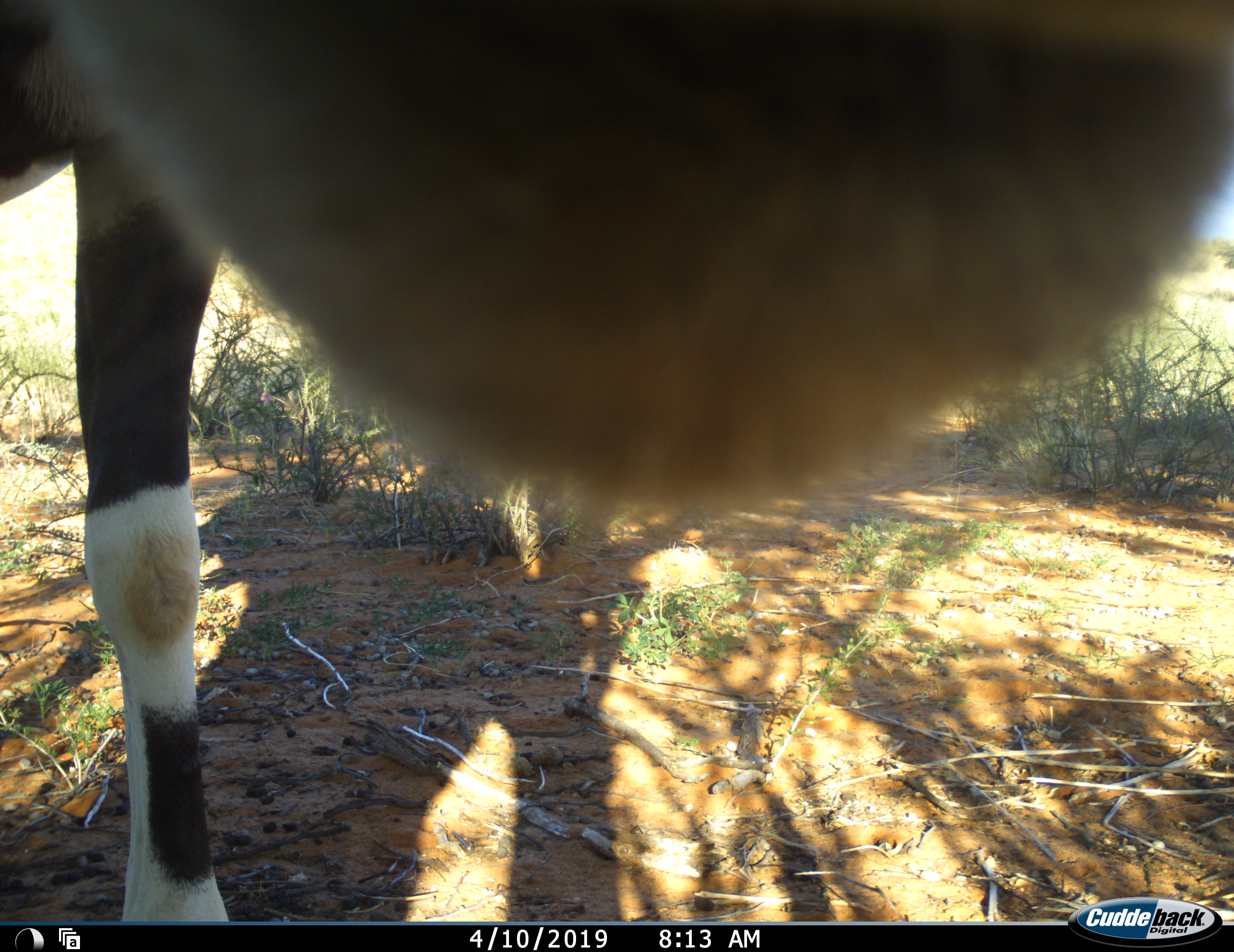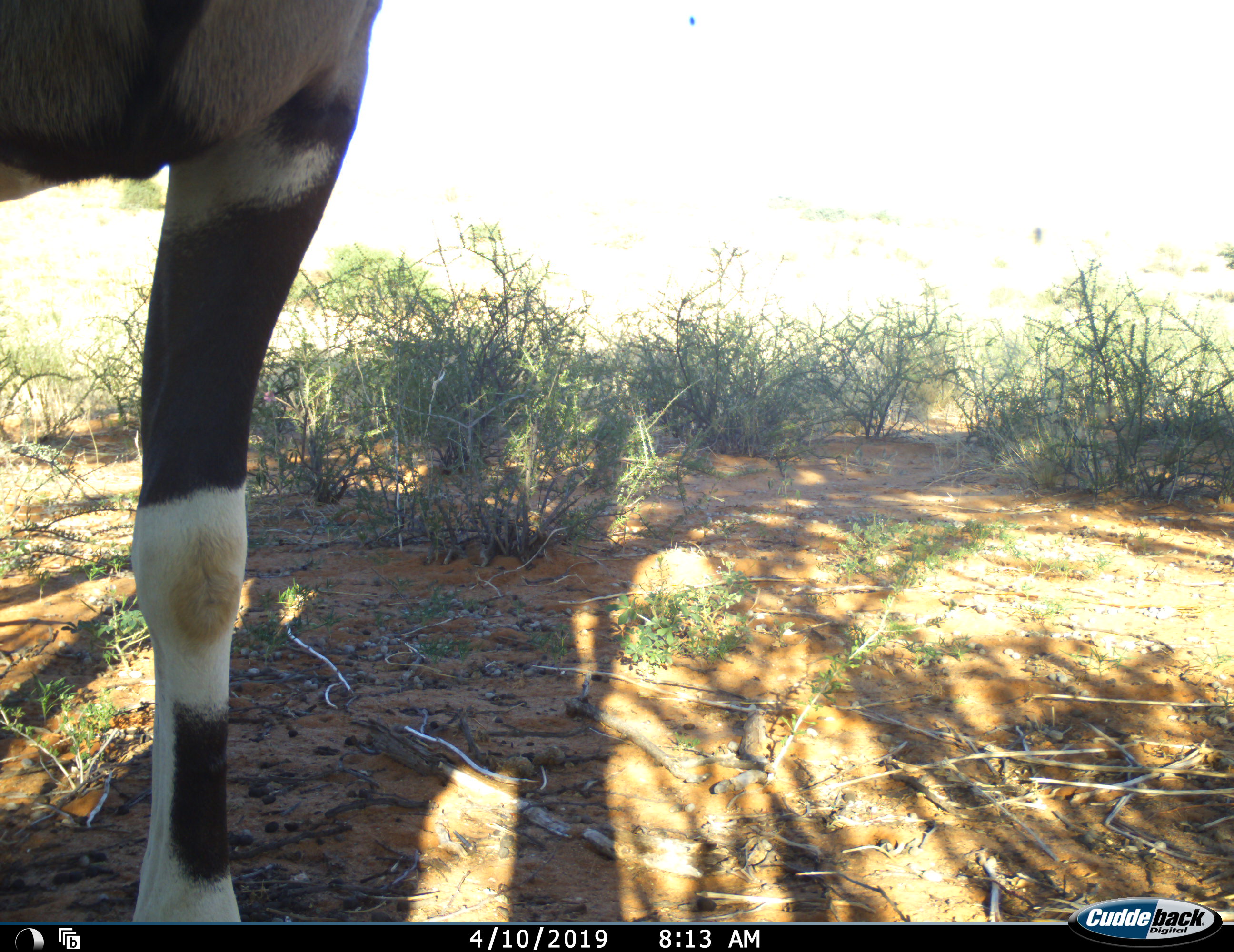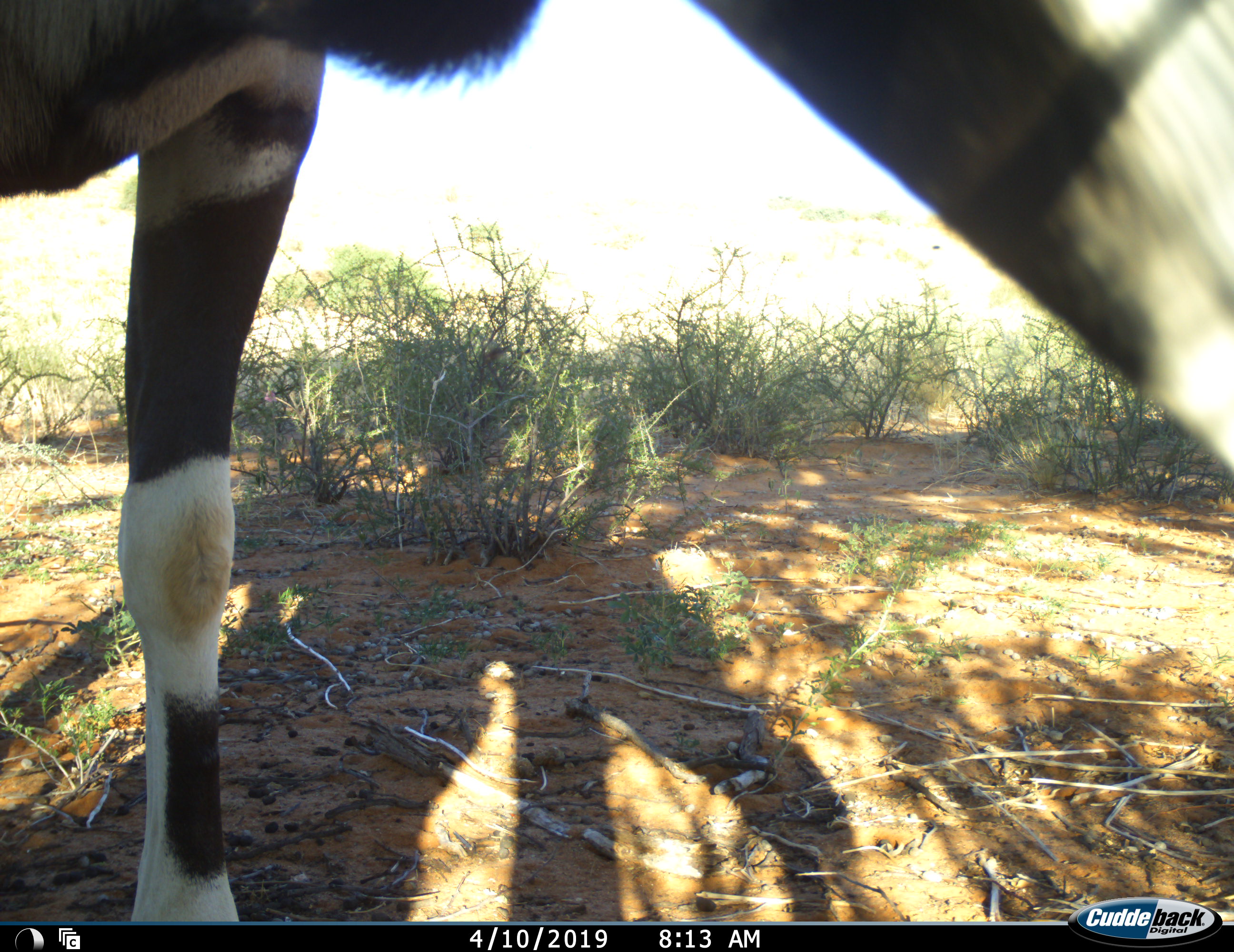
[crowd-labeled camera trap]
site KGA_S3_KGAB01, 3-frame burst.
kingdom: Animalia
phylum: Chordata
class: Mammalia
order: Artiodactyla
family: Bovidae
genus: Oryx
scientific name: Oryx gazella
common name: gemsbok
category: oryx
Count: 1.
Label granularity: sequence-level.